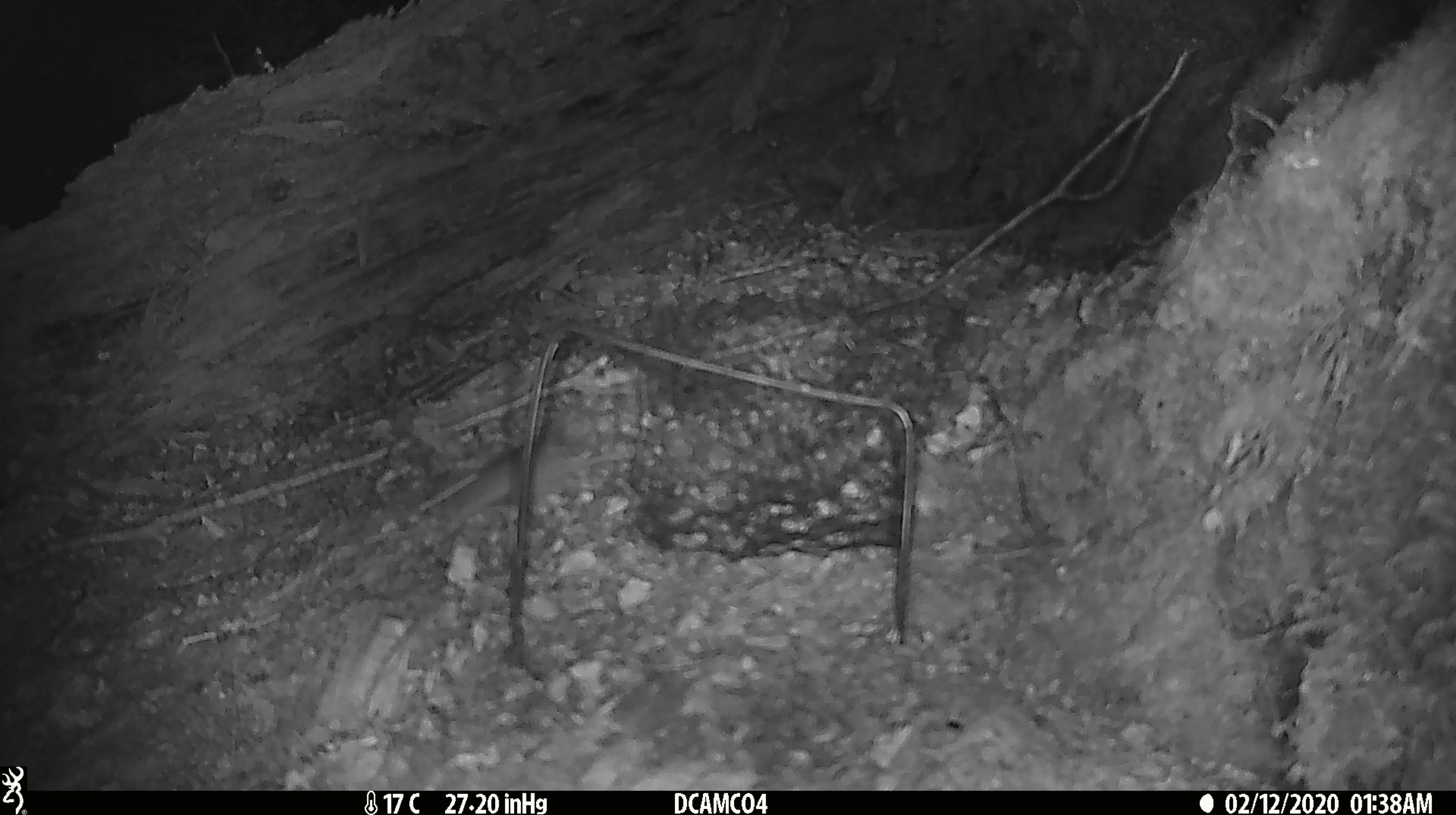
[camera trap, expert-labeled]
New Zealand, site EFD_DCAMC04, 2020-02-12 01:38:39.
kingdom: Animalia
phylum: Chordata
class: Mammalia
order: Rodentia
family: Muridae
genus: Mus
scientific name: Mus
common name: mouse